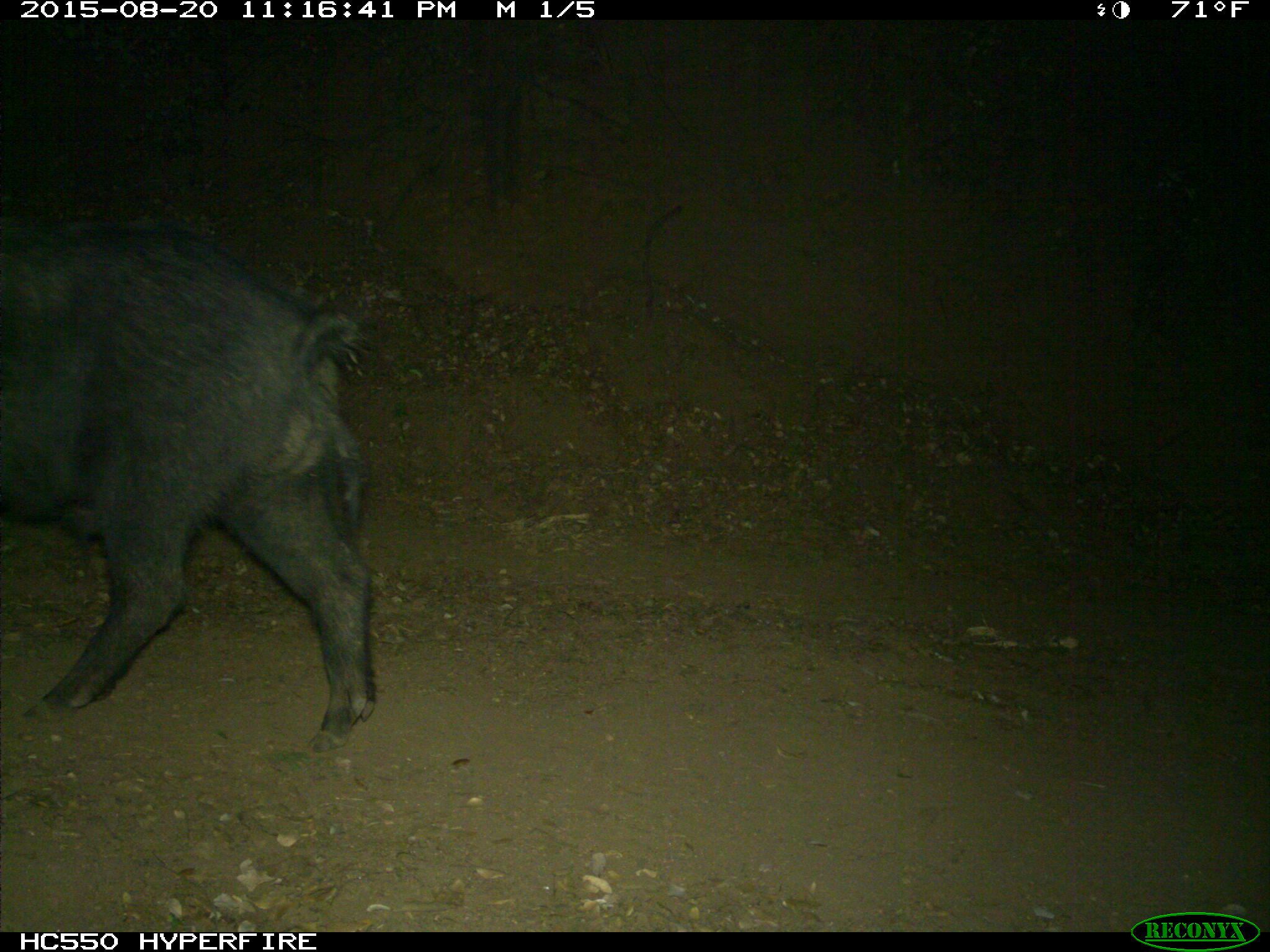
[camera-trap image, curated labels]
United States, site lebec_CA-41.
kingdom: Animalia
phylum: Chordata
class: Mammalia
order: Artiodactyla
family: Suidae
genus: Sus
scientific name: Sus scrofa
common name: wild boar